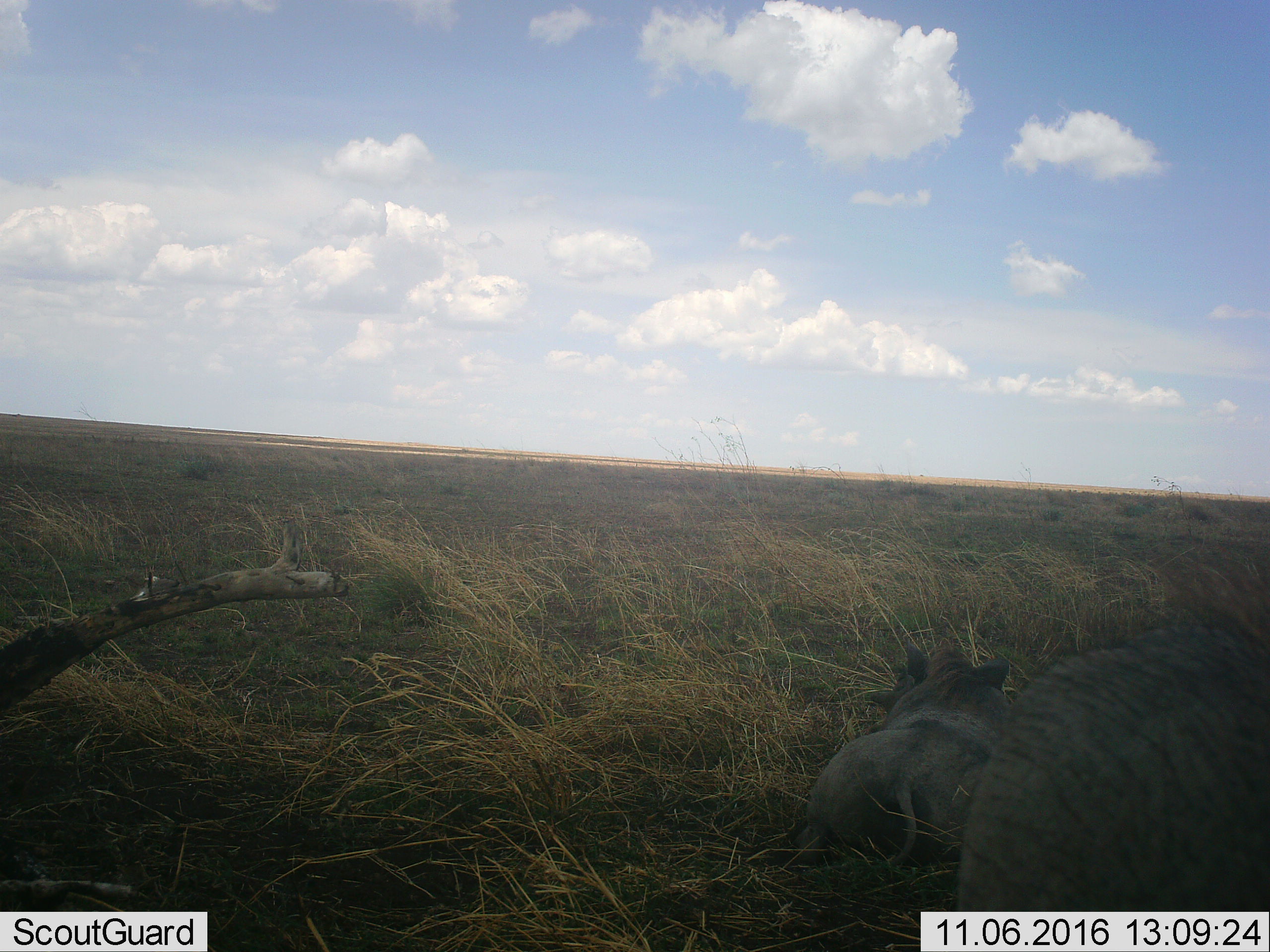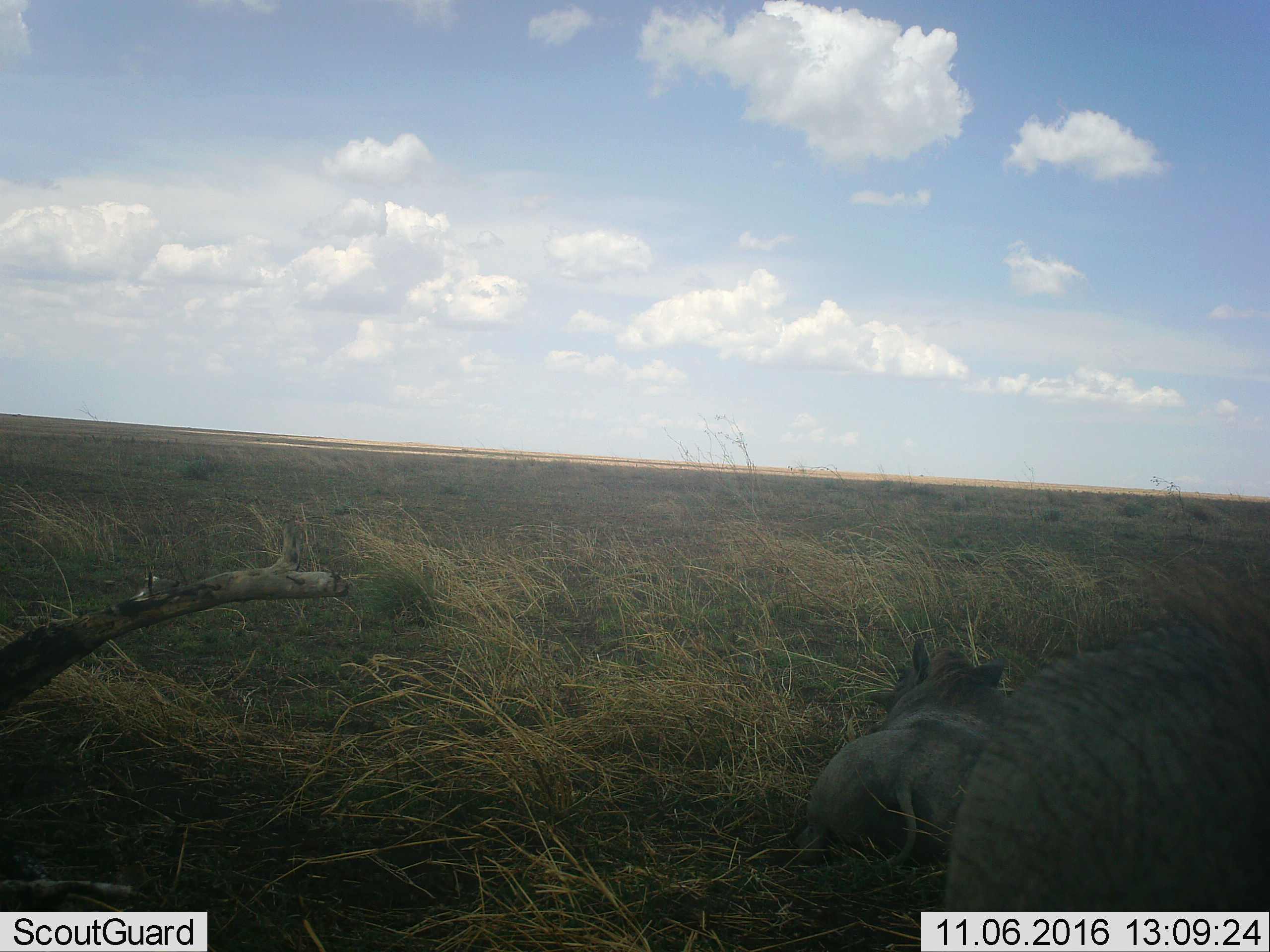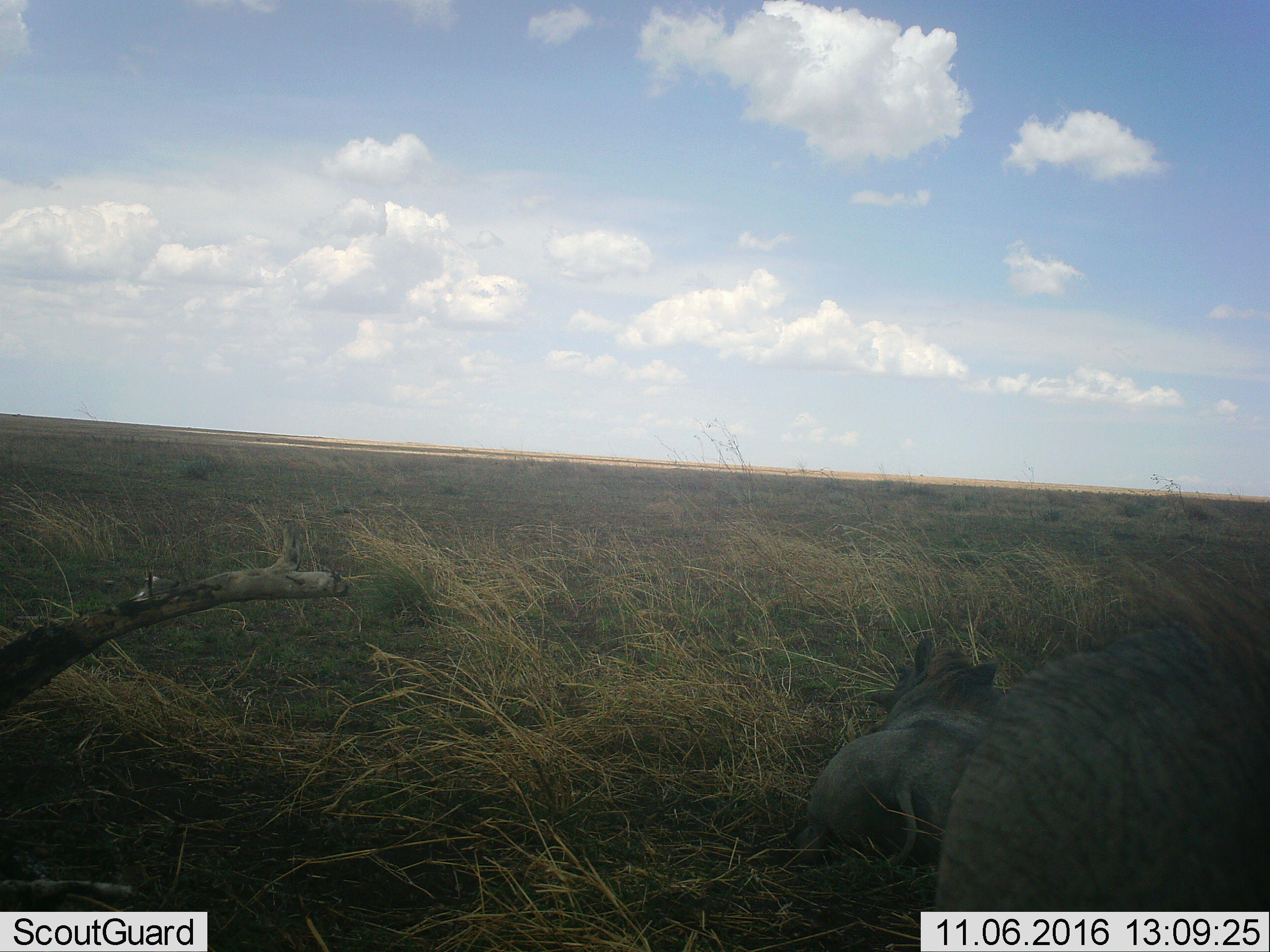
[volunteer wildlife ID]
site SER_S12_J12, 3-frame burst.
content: unidentified animal